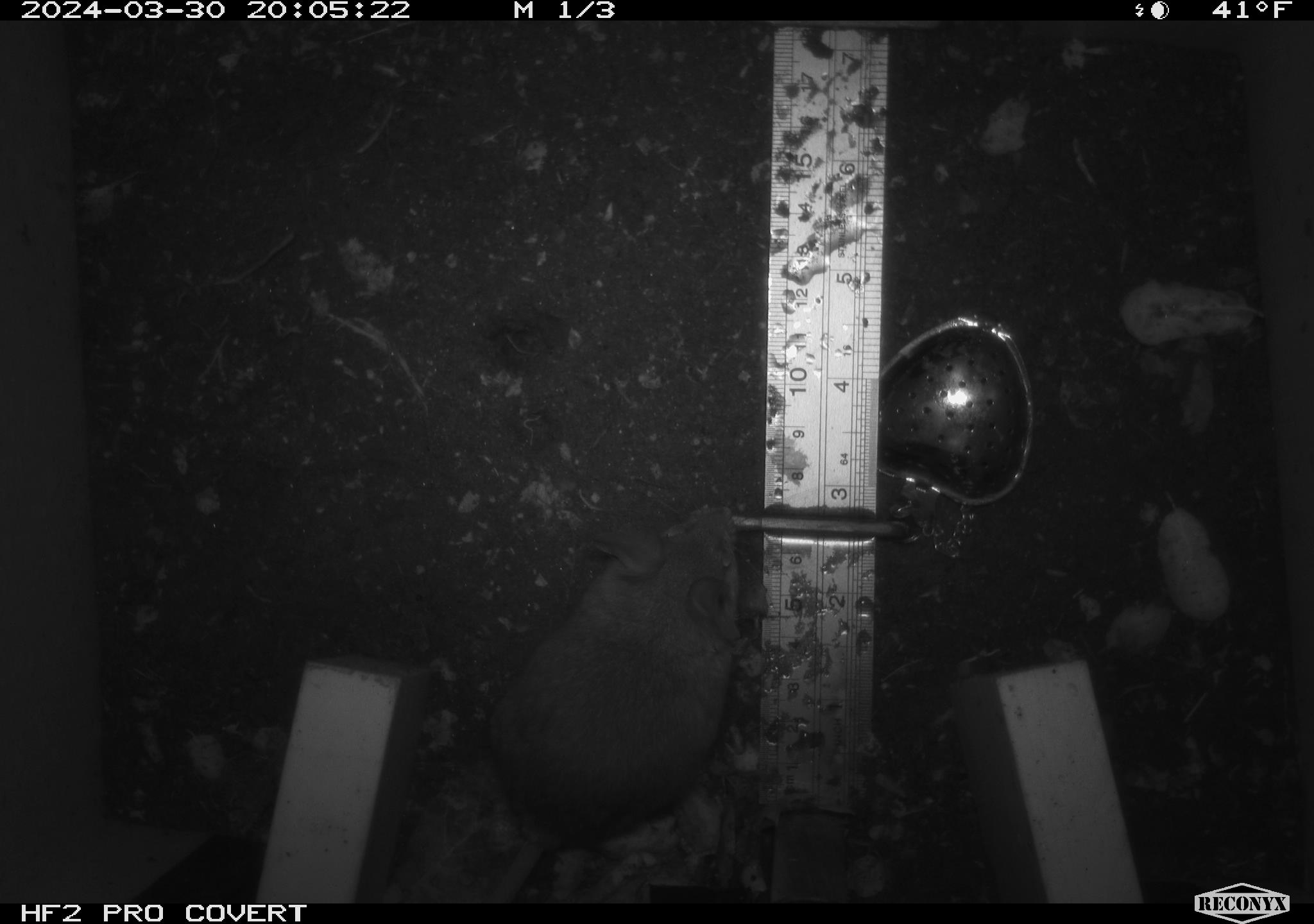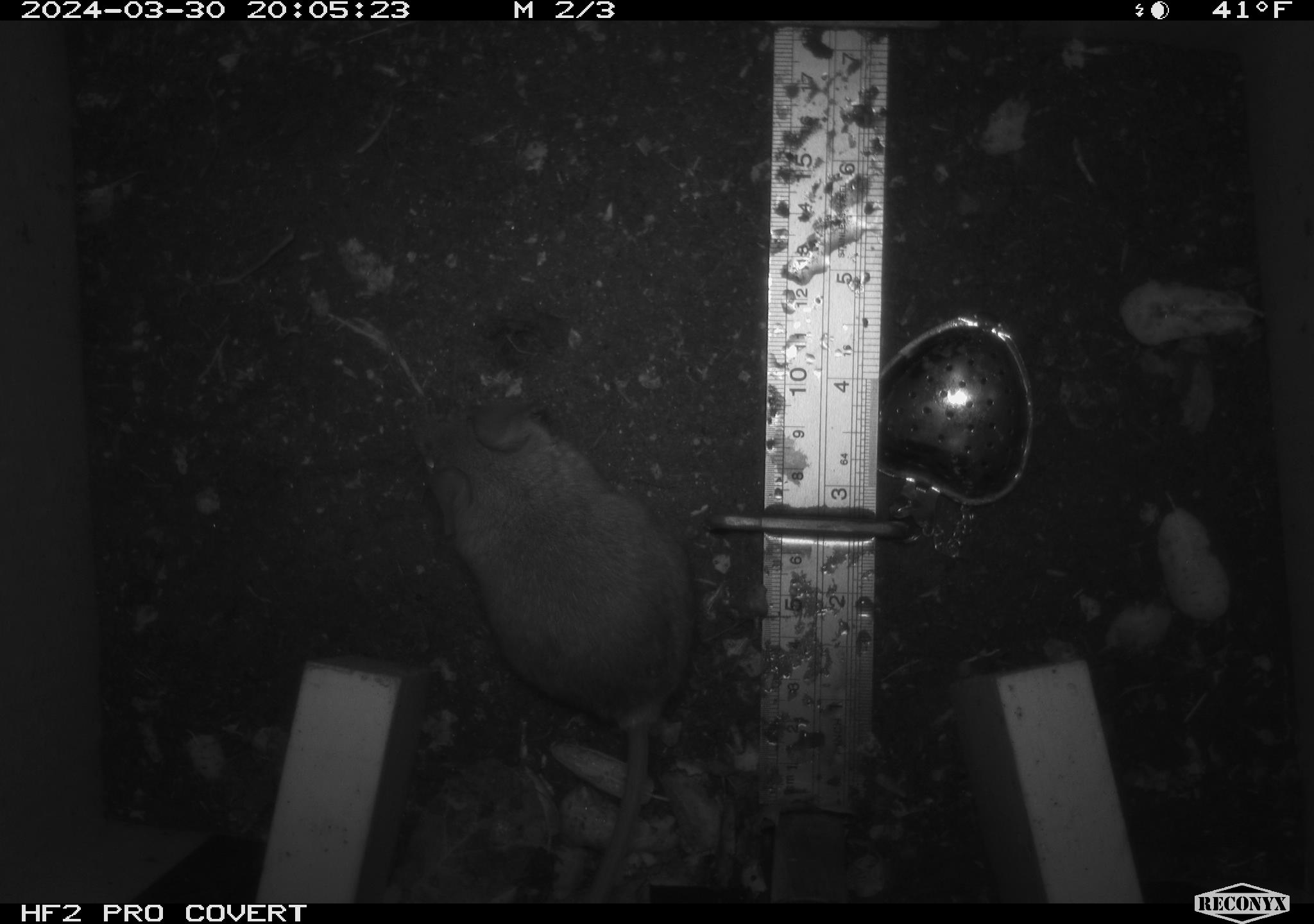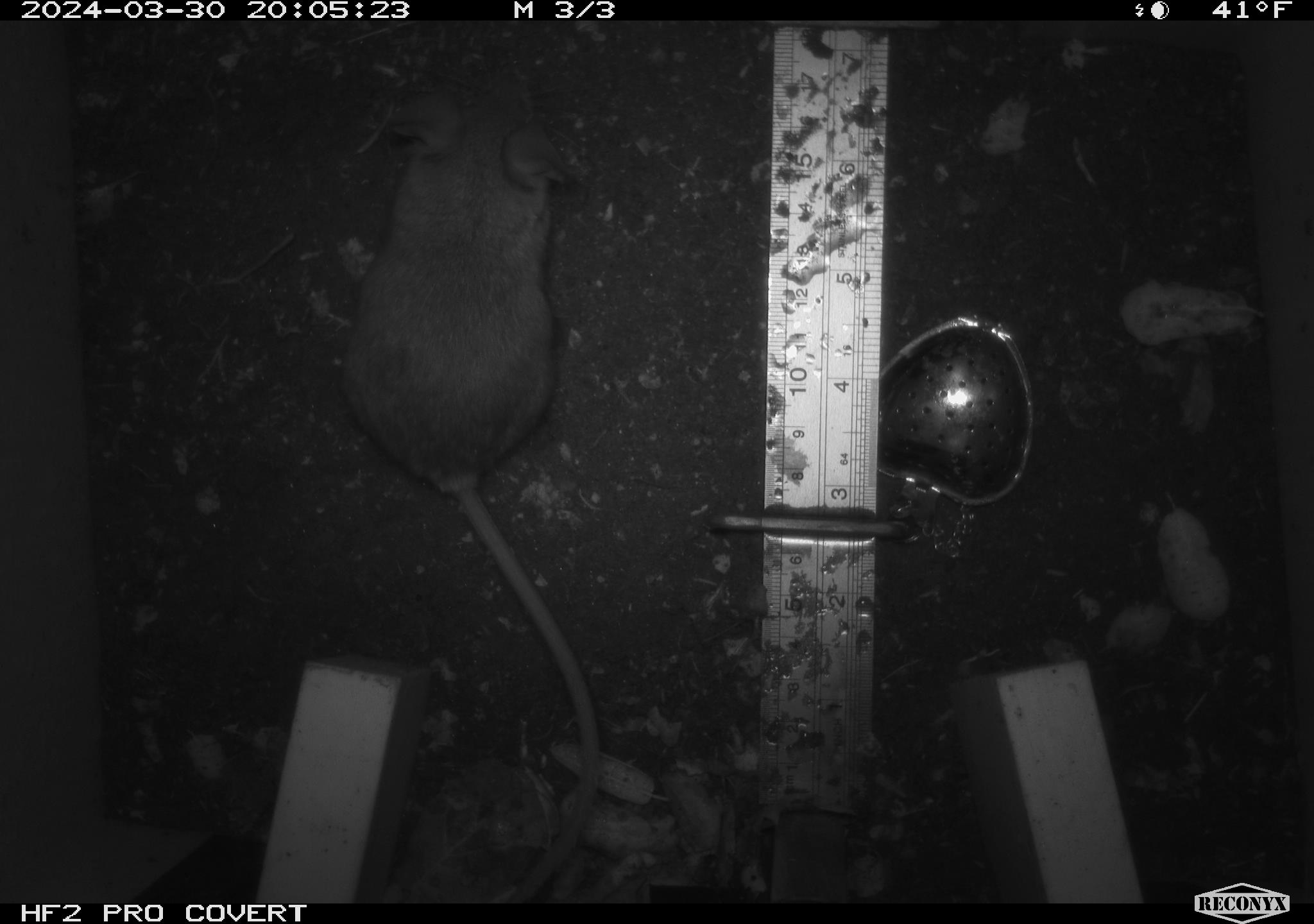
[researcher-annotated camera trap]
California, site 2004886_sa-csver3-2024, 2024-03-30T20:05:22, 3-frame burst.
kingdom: Animalia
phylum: Chordata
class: Mammalia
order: Rodentia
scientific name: Rodentia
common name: rodent